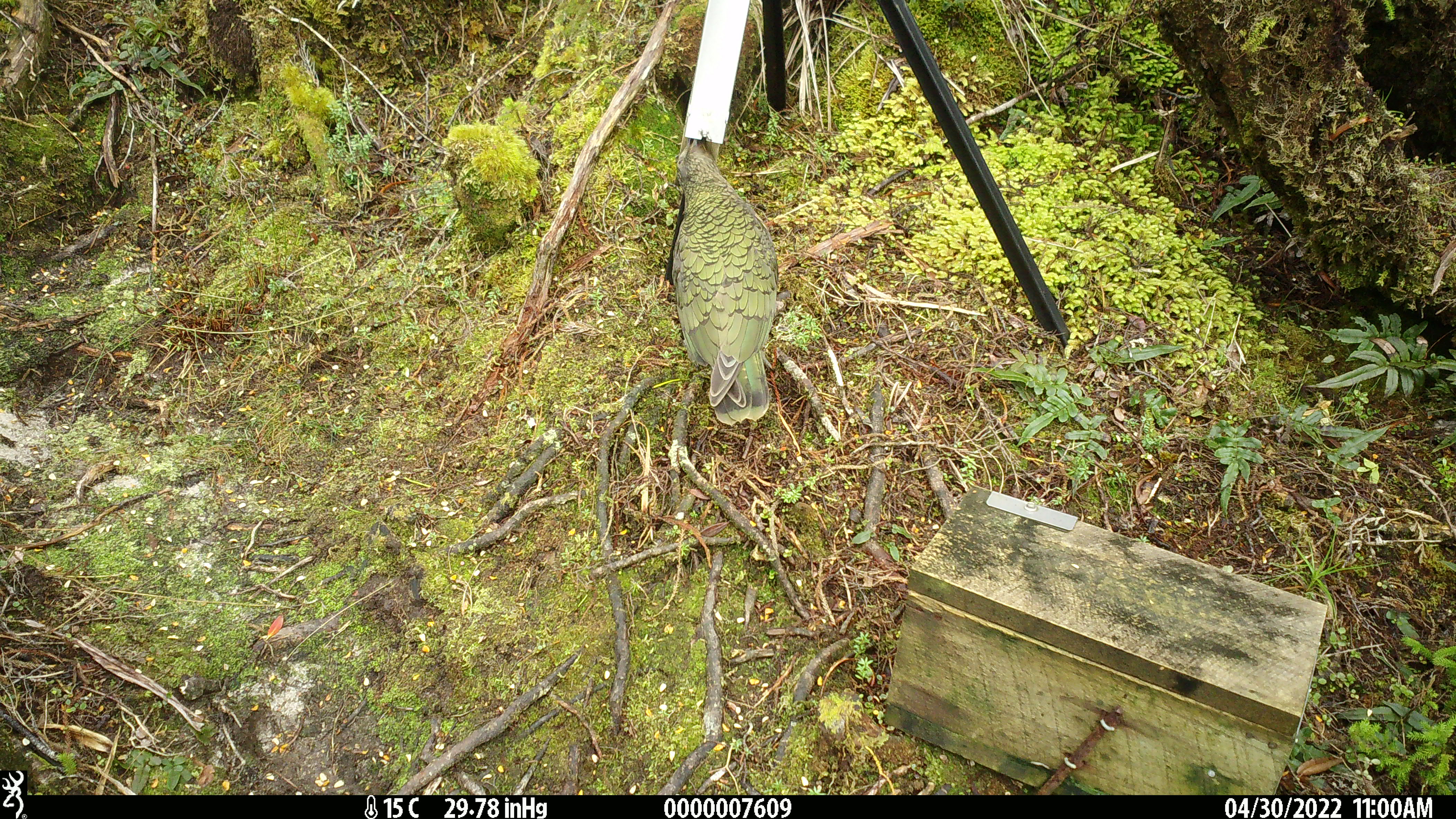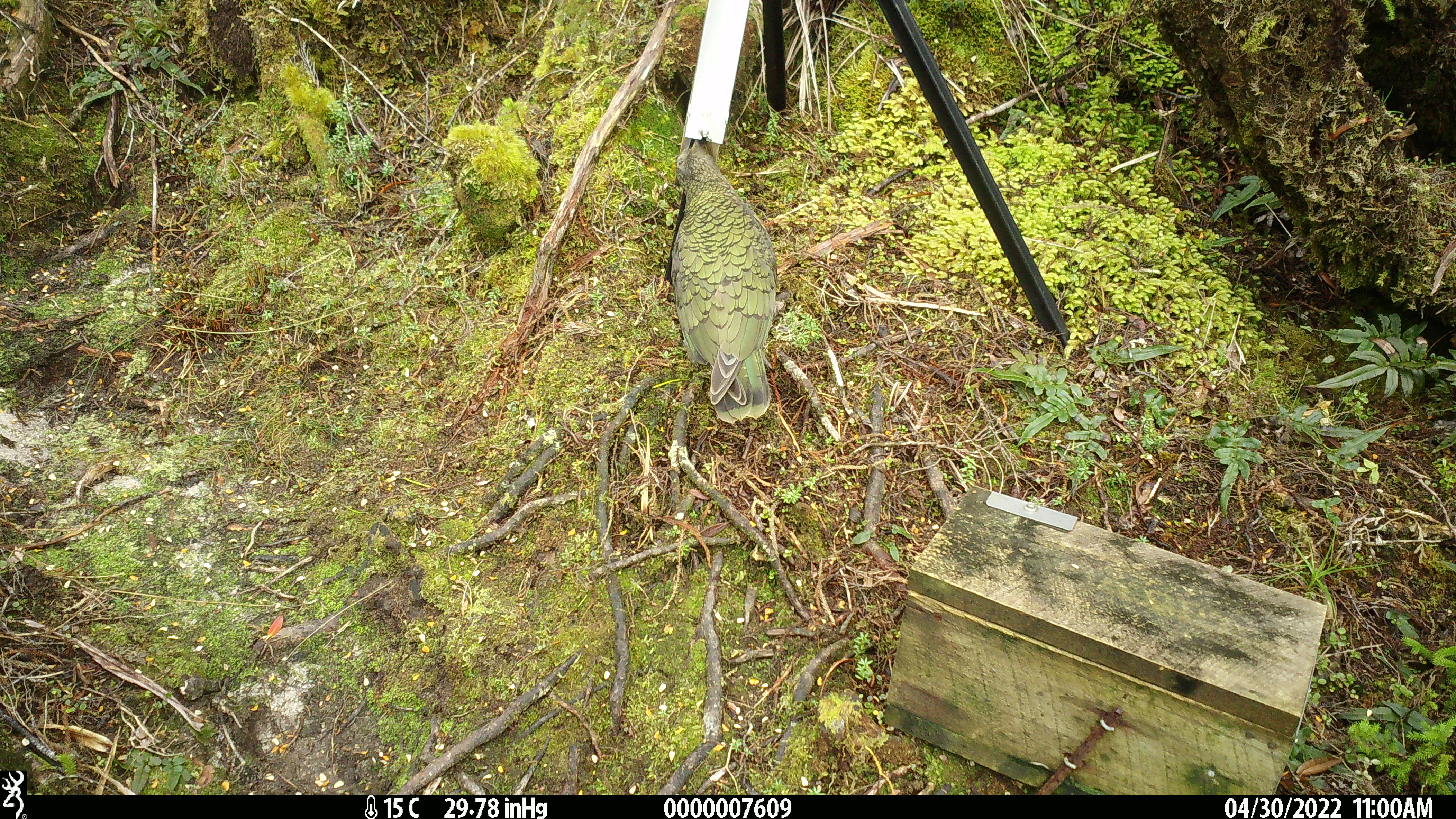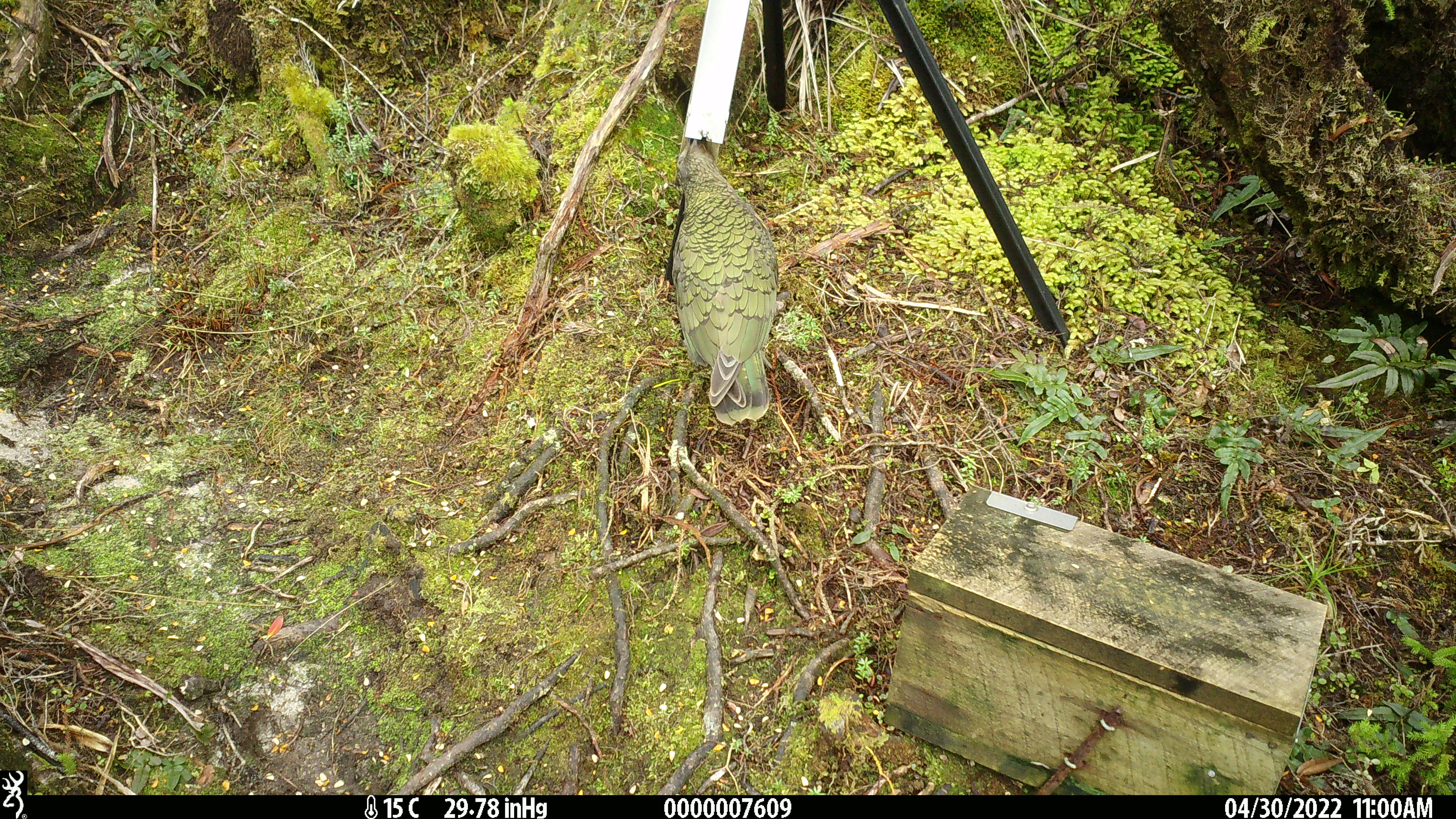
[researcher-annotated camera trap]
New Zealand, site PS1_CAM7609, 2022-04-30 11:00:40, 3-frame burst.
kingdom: Animalia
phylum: Chordata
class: Aves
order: Psittaciformes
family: Strigopidae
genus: Nestor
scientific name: Nestor notabilis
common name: kea